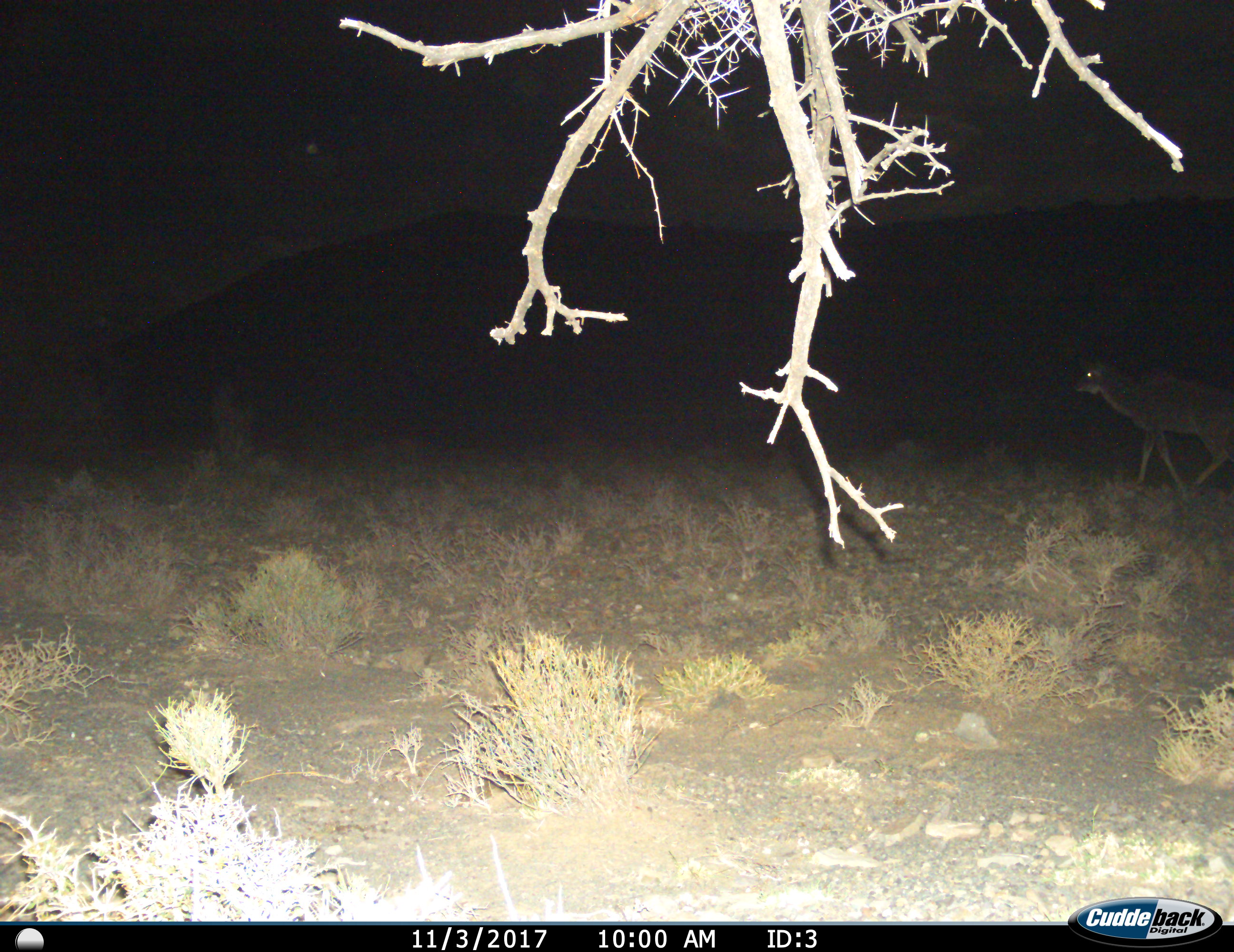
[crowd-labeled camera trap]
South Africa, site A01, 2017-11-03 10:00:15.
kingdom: Animalia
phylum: Chordata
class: Mammalia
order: Artiodactyla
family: Bovidae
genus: Tragelaphus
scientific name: Tragelaphus strepsiceros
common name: greater kudu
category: kudu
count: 1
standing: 0%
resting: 0%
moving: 80%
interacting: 0%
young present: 0%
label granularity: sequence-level